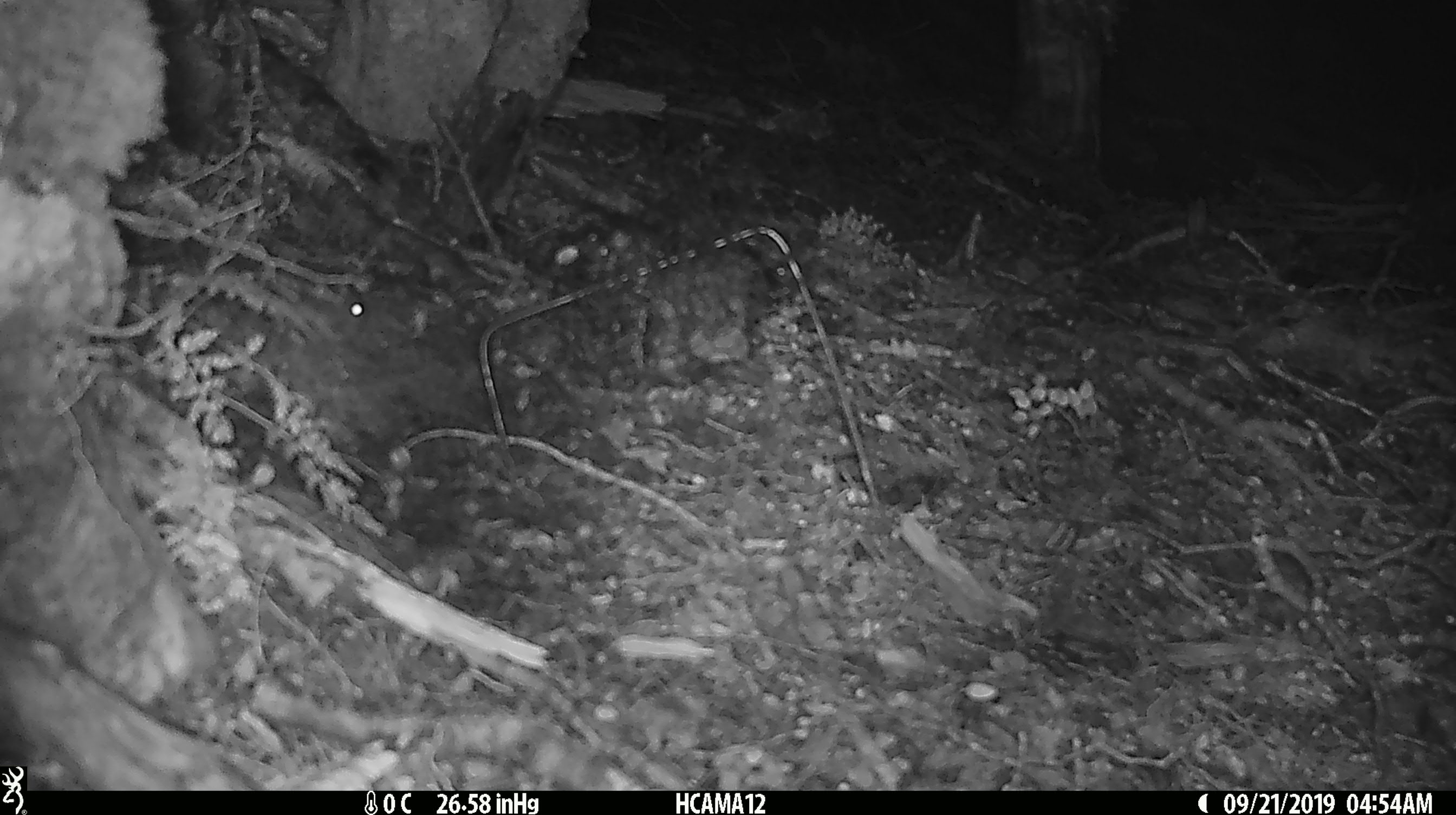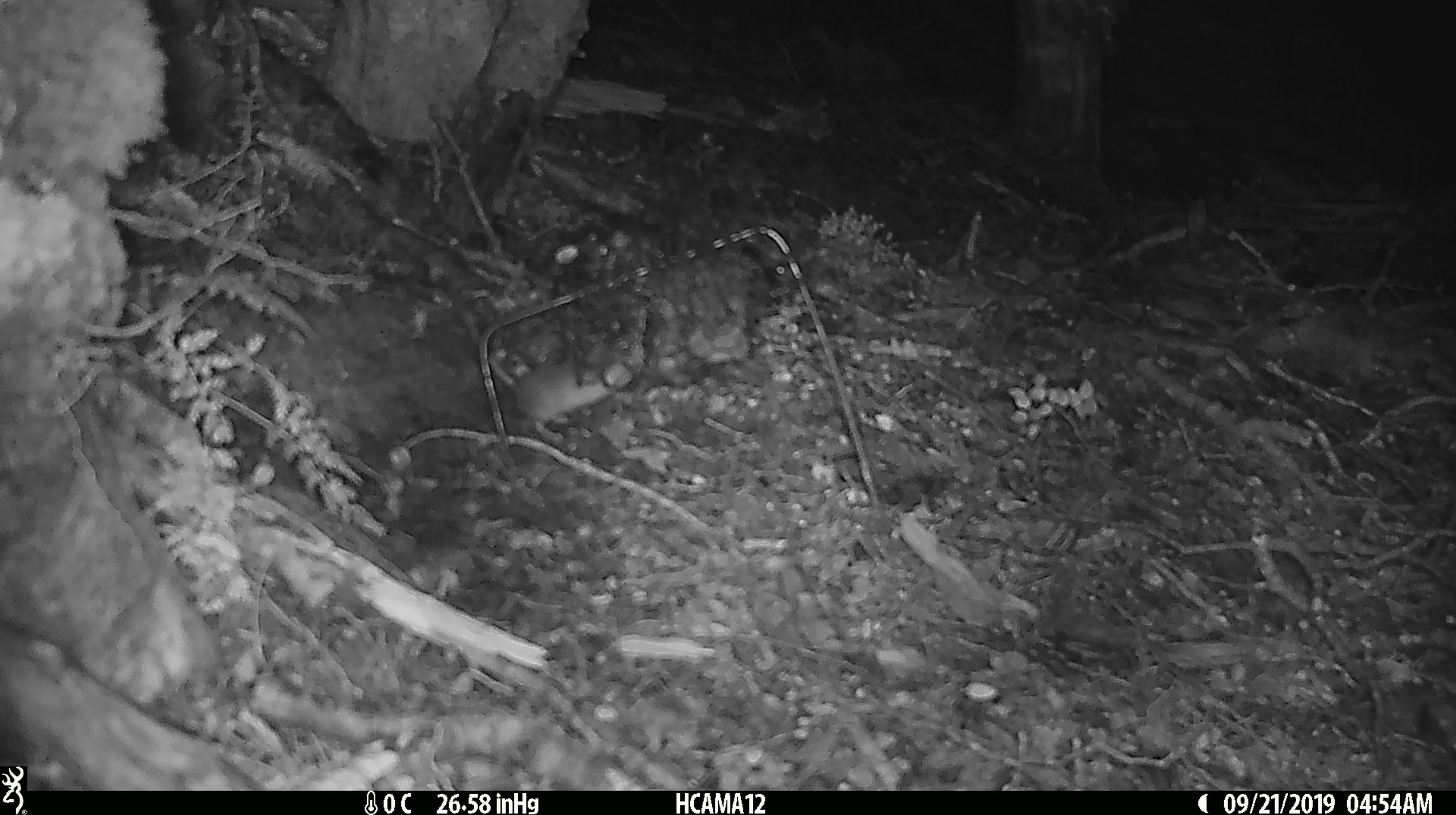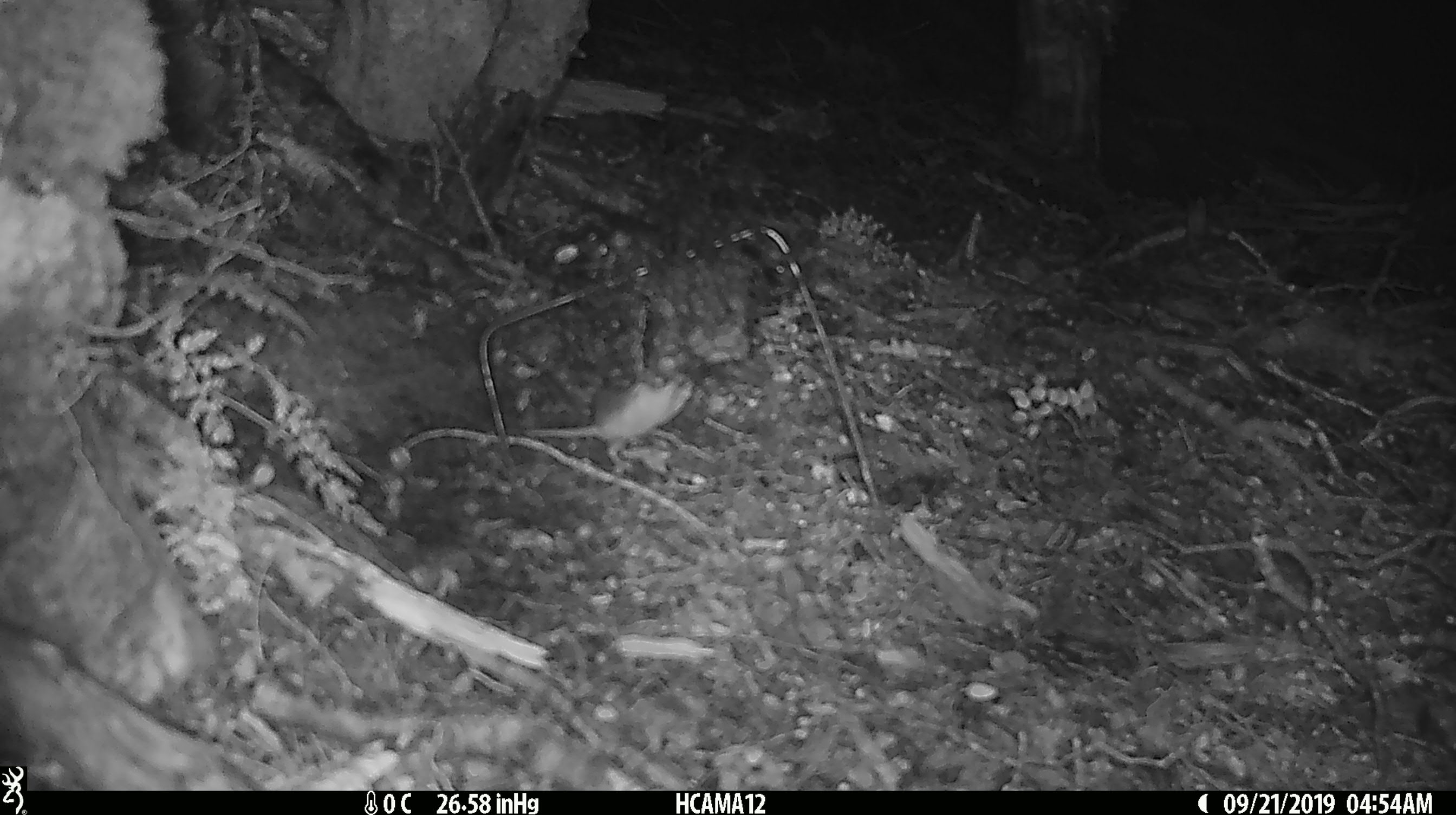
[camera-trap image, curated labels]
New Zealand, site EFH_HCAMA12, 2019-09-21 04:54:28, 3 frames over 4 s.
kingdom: Animalia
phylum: Chordata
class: Mammalia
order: Rodentia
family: Muridae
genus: Mus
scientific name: Mus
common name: mouse